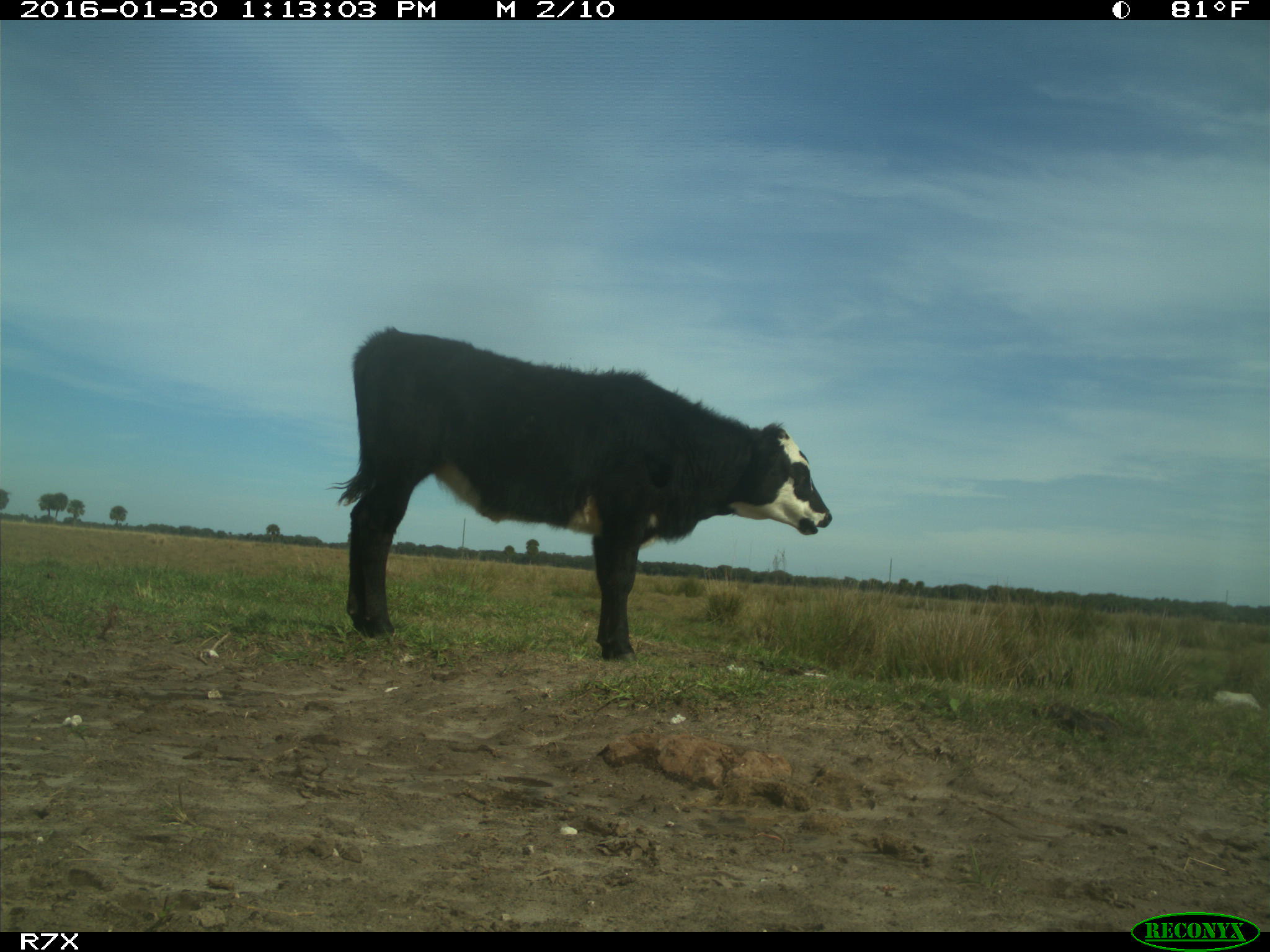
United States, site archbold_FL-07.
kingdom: Animalia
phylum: Chordata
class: Mammalia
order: Artiodactyla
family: Bovidae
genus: Bos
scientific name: Bos taurus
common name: domestic cow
Bos taurus (domestic cow).